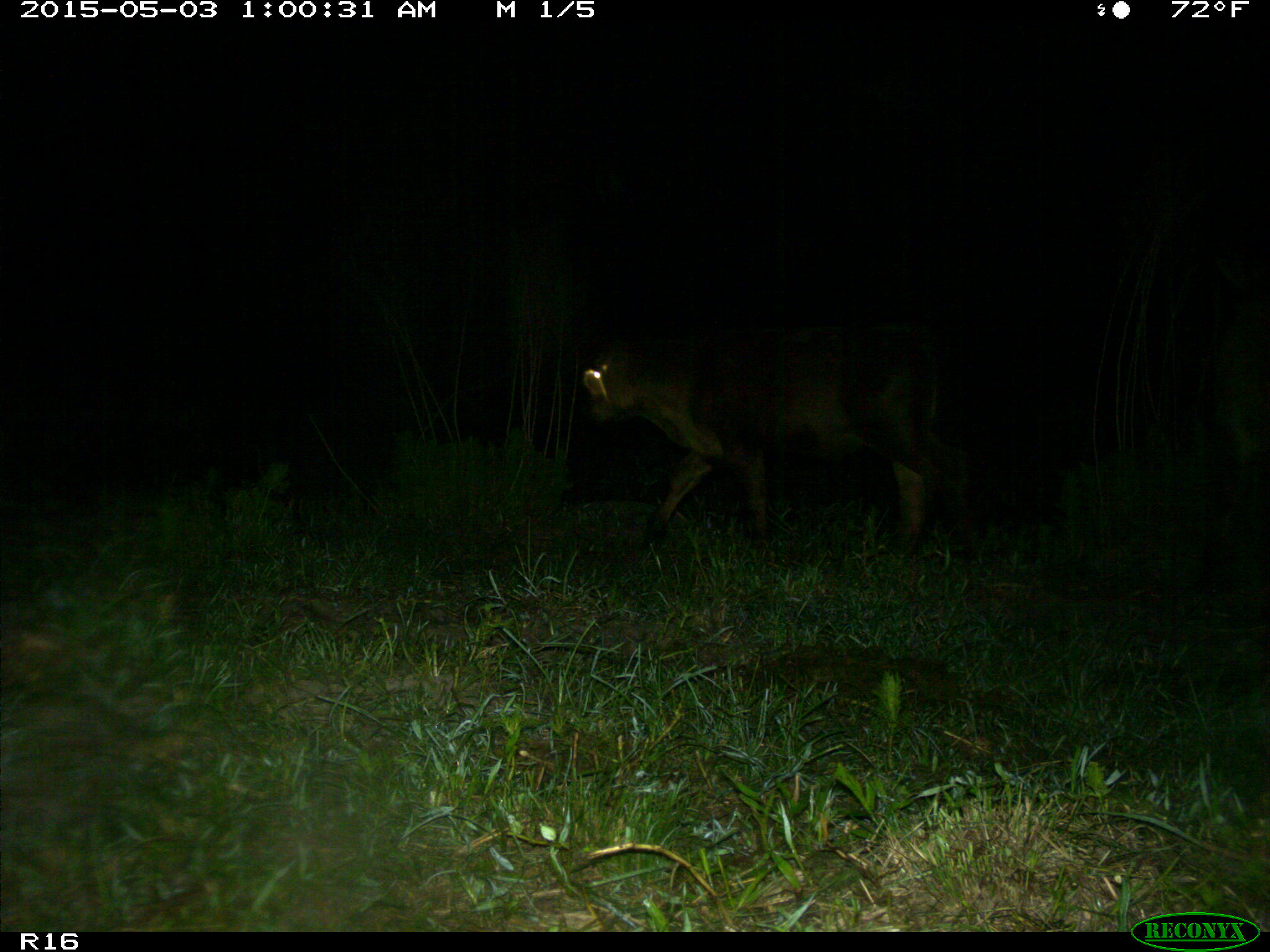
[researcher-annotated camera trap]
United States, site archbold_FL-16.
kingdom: Animalia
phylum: Chordata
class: Mammalia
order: Artiodactyla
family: Bovidae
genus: Bos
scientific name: Bos taurus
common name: domestic cow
Bos taurus (domestic cow).